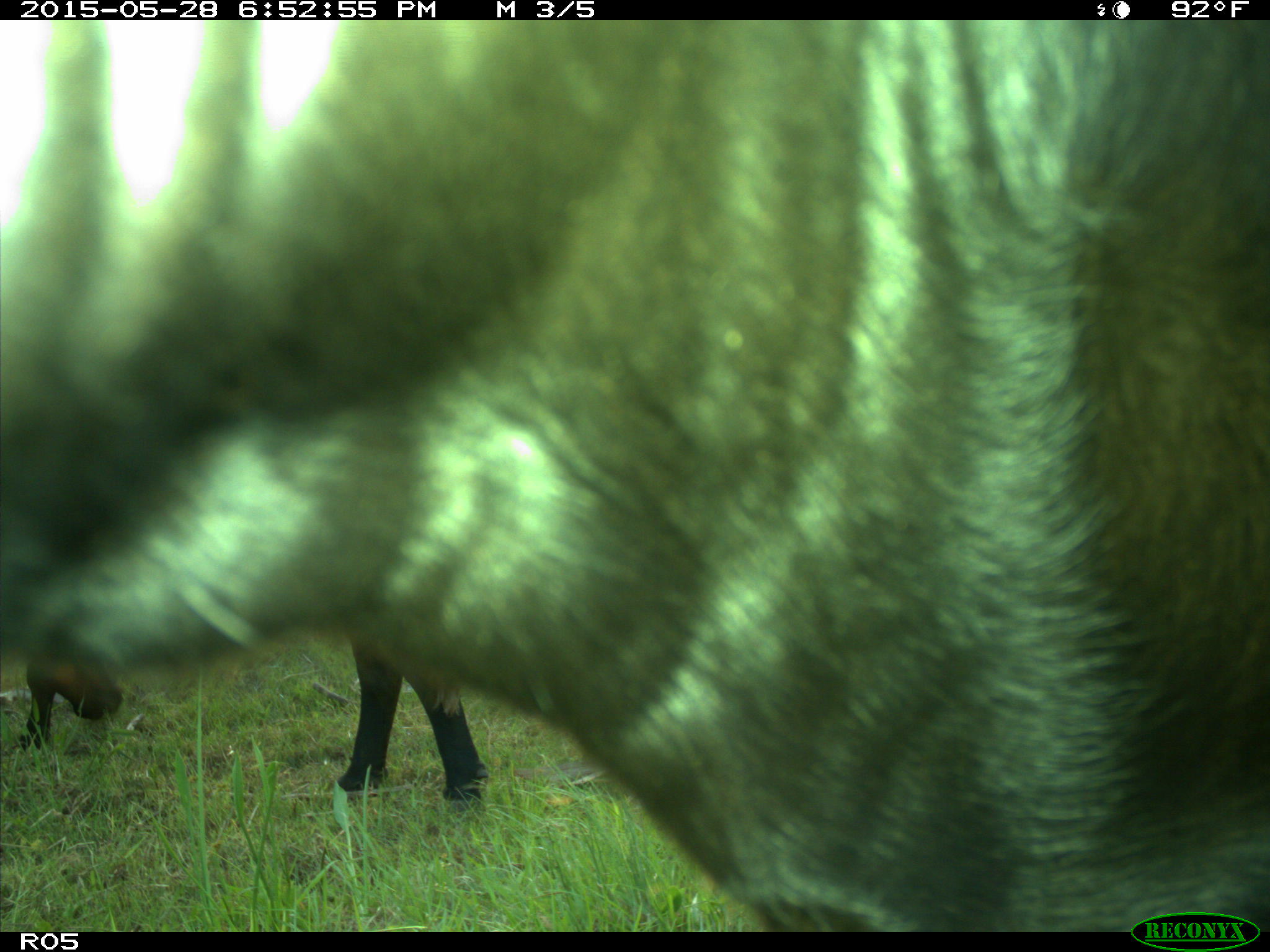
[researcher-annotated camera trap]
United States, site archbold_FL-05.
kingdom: Animalia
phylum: Chordata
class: Mammalia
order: Artiodactyla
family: Bovidae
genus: Bos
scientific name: Bos taurus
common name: domestic cow